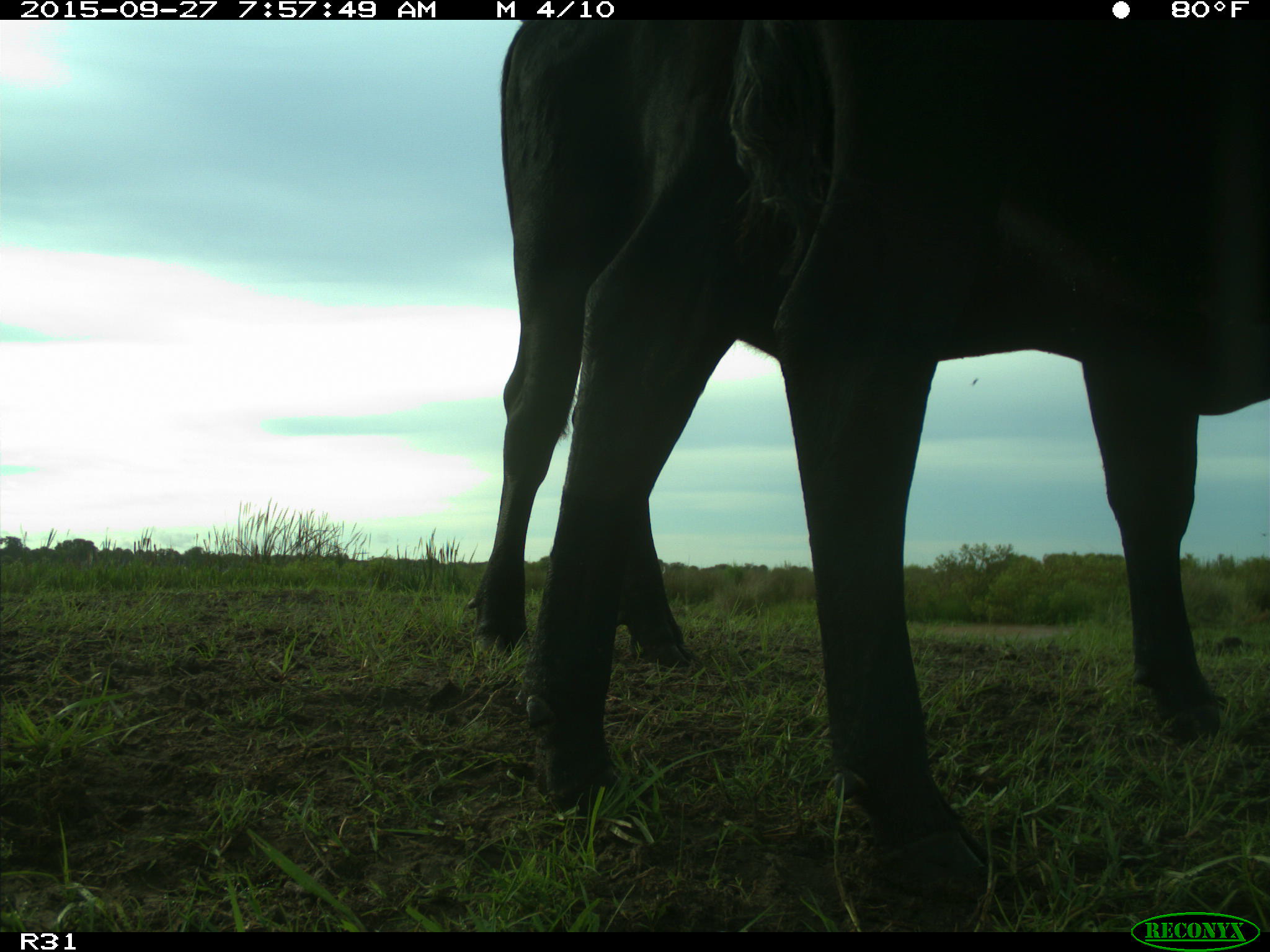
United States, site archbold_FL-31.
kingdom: Animalia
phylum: Chordata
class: Mammalia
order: Artiodactyla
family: Bovidae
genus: Bos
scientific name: Bos taurus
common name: domestic cow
Bos taurus (domestic cow).